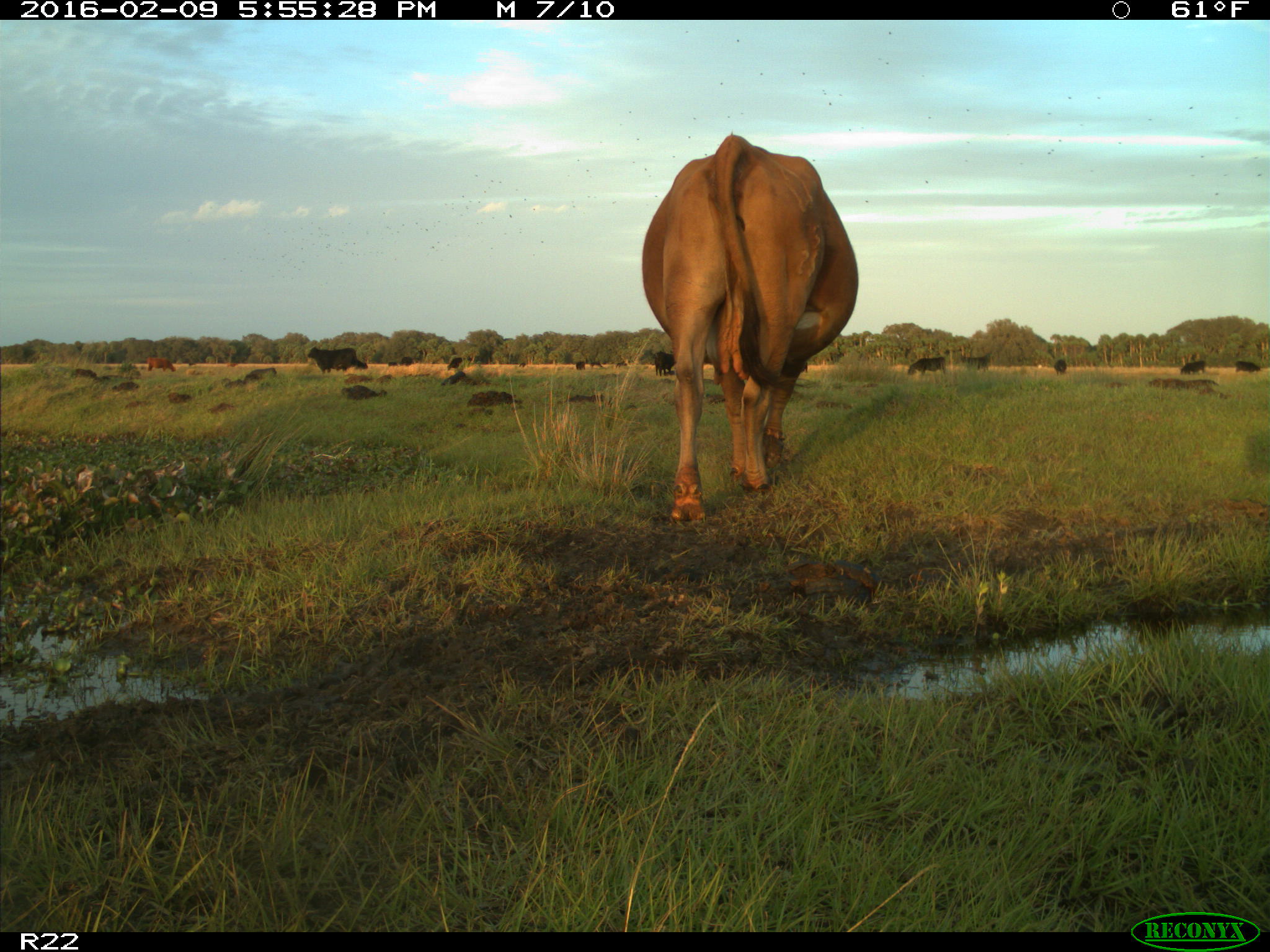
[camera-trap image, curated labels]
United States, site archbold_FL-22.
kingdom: Animalia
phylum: Chordata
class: Mammalia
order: Artiodactyla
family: Bovidae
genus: Bos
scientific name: Bos taurus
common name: domestic cow